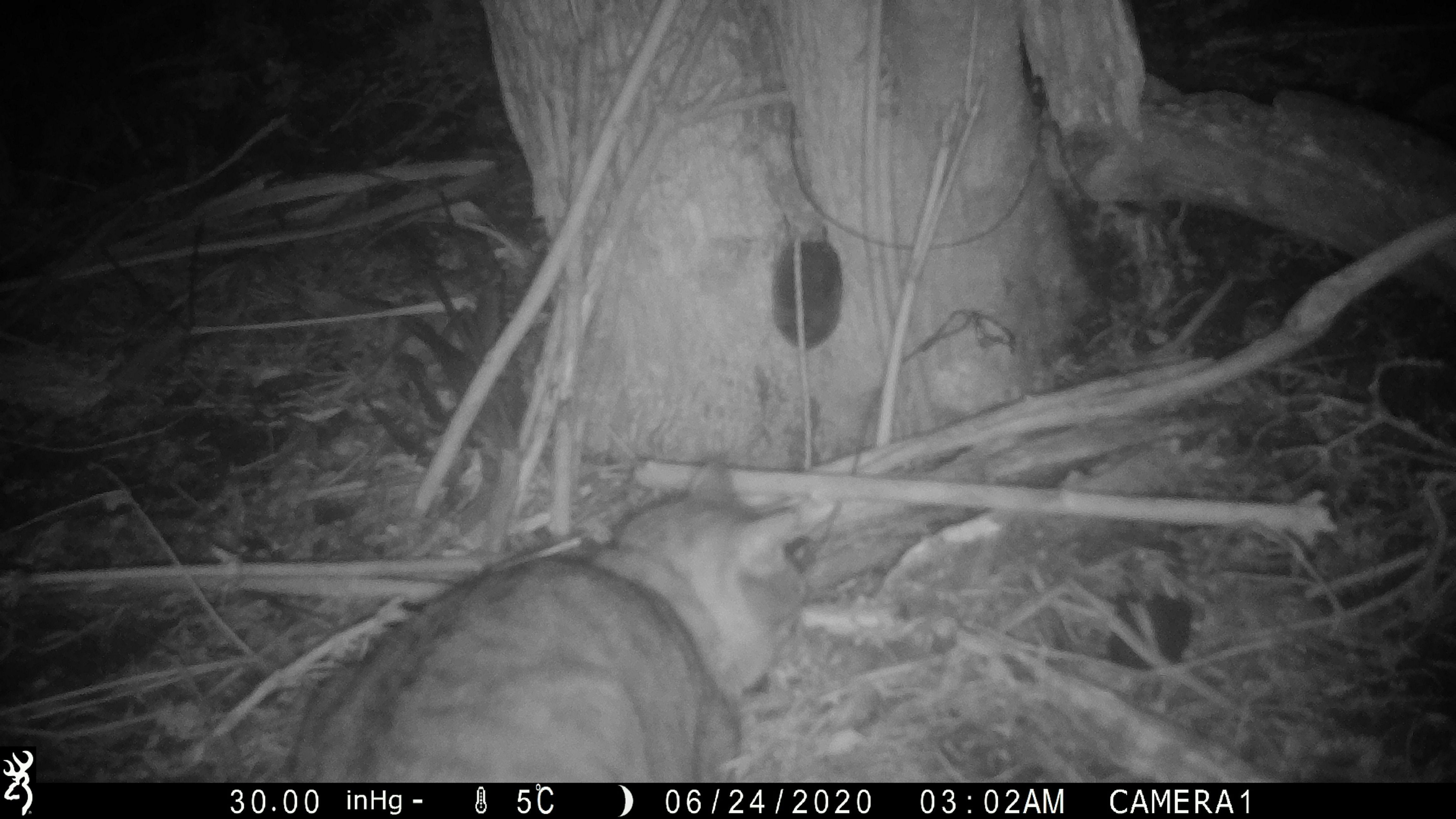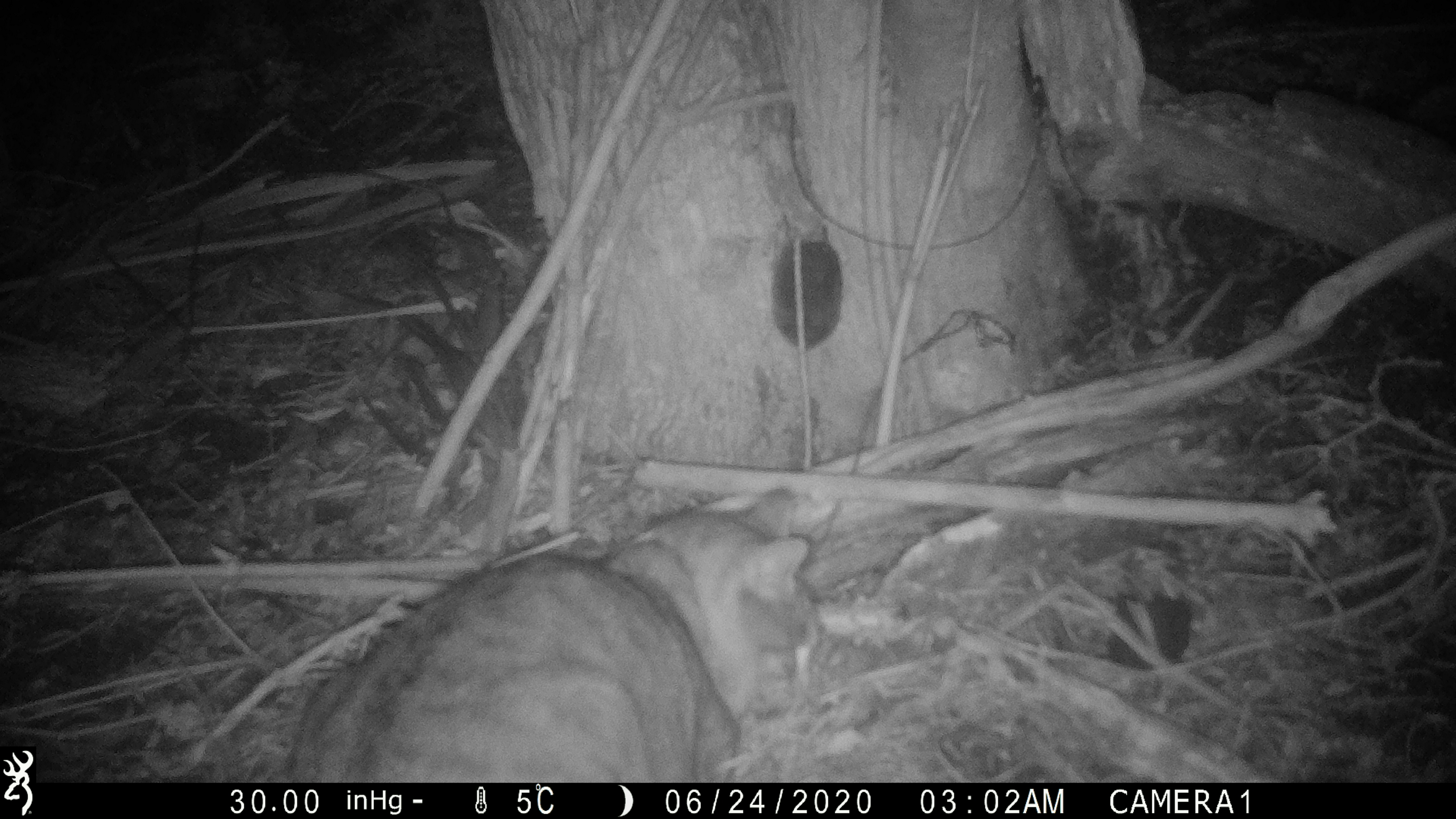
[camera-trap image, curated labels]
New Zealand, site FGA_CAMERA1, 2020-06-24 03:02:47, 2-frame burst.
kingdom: Animalia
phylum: Chordata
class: Mammalia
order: Carnivora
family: Felidae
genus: Felis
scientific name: Felis catus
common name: domestic cat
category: cat